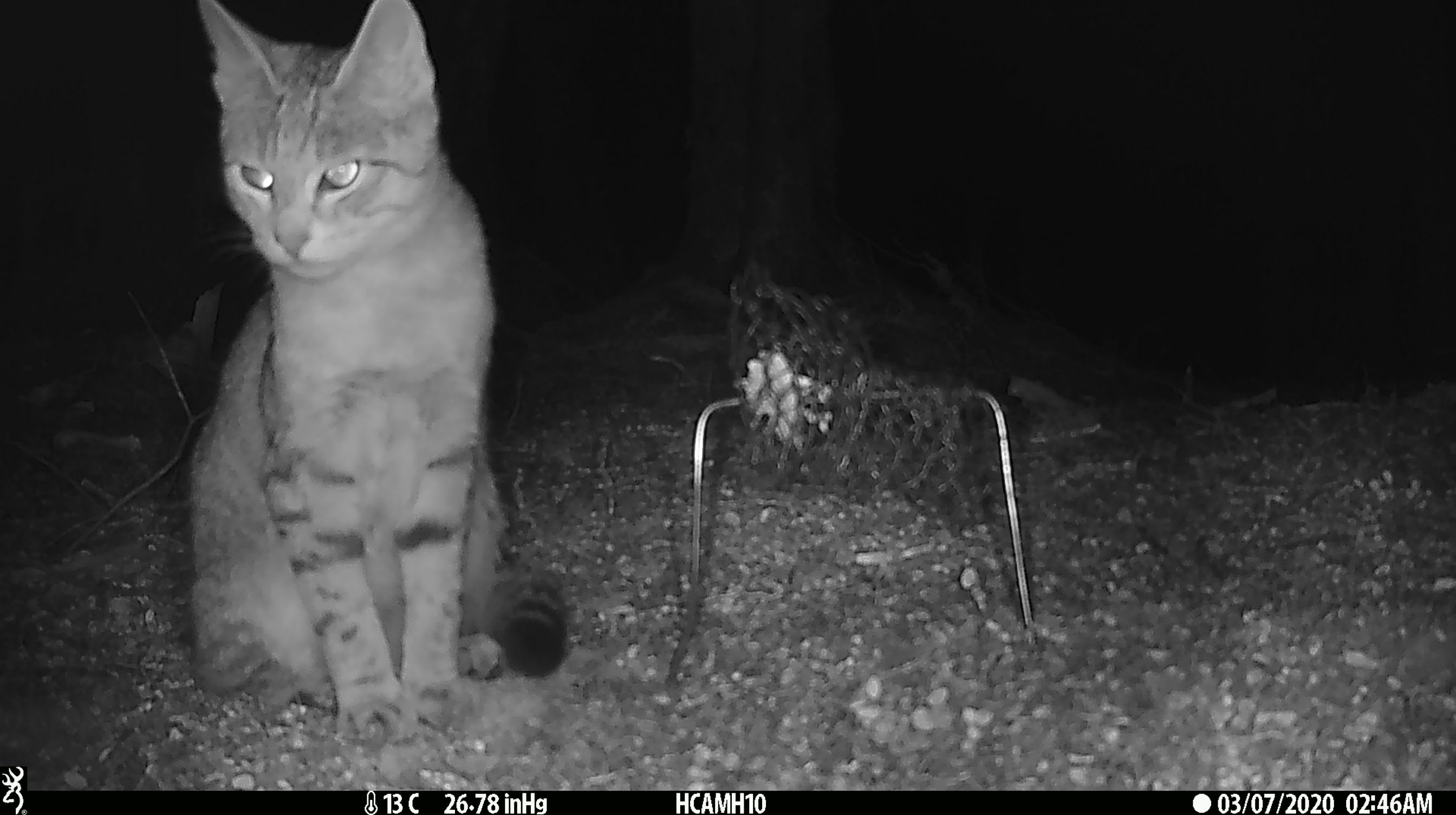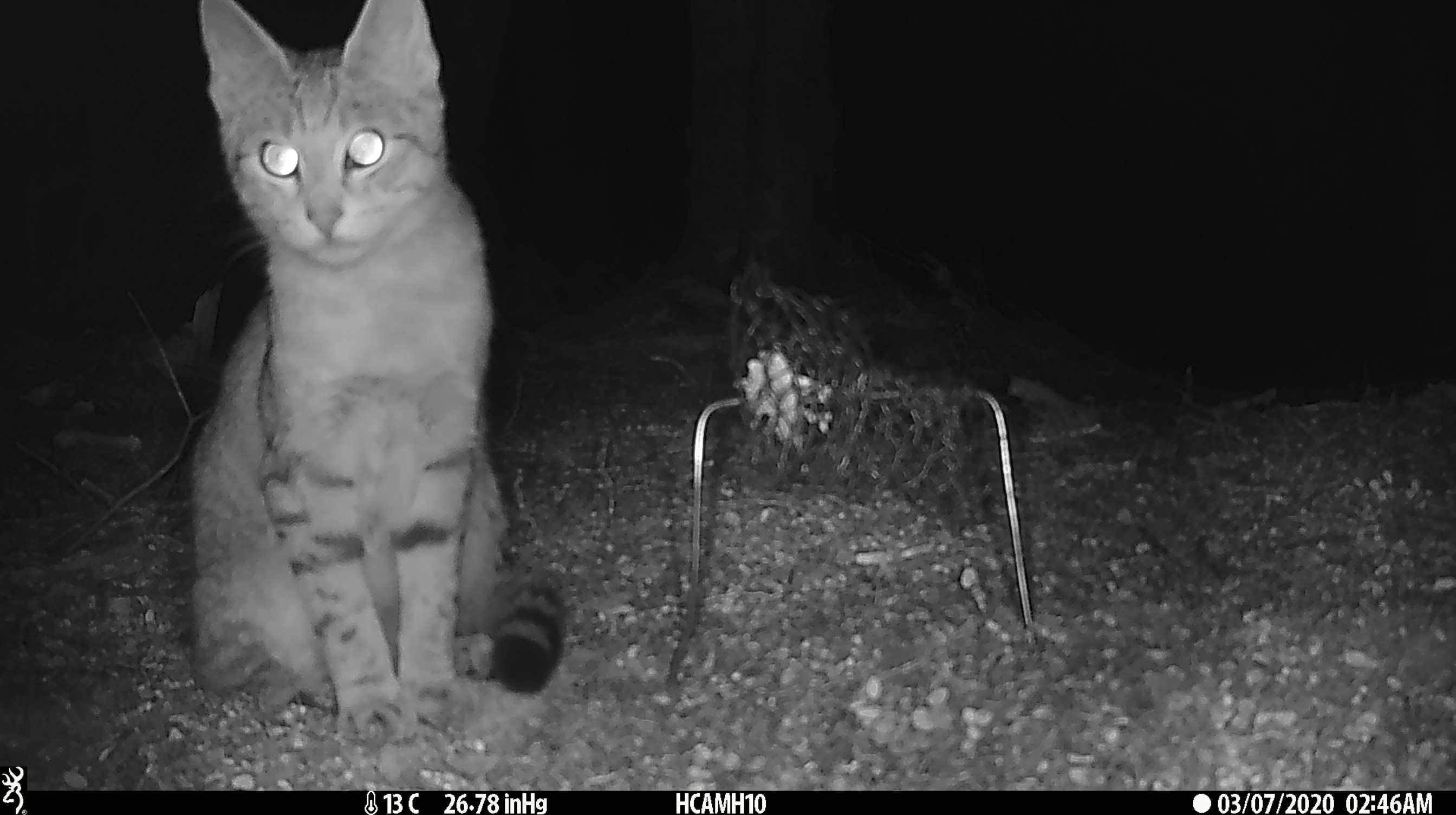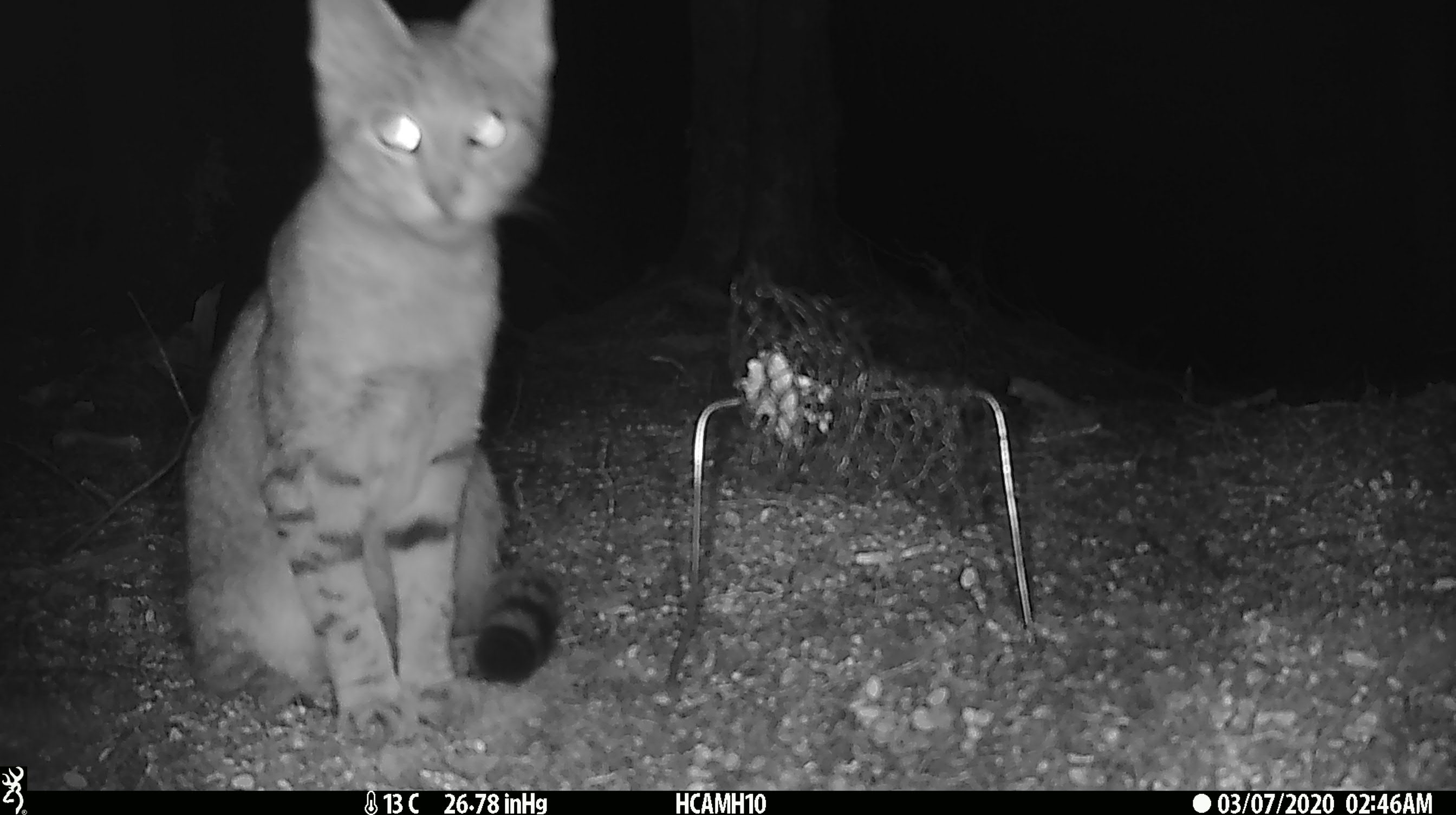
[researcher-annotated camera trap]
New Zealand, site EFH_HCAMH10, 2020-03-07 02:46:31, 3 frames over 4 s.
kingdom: Animalia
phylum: Chordata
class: Mammalia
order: Carnivora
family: Felidae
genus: Felis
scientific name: Felis catus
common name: domestic cat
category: cat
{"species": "cat (domestic cat) (Felis catus)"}